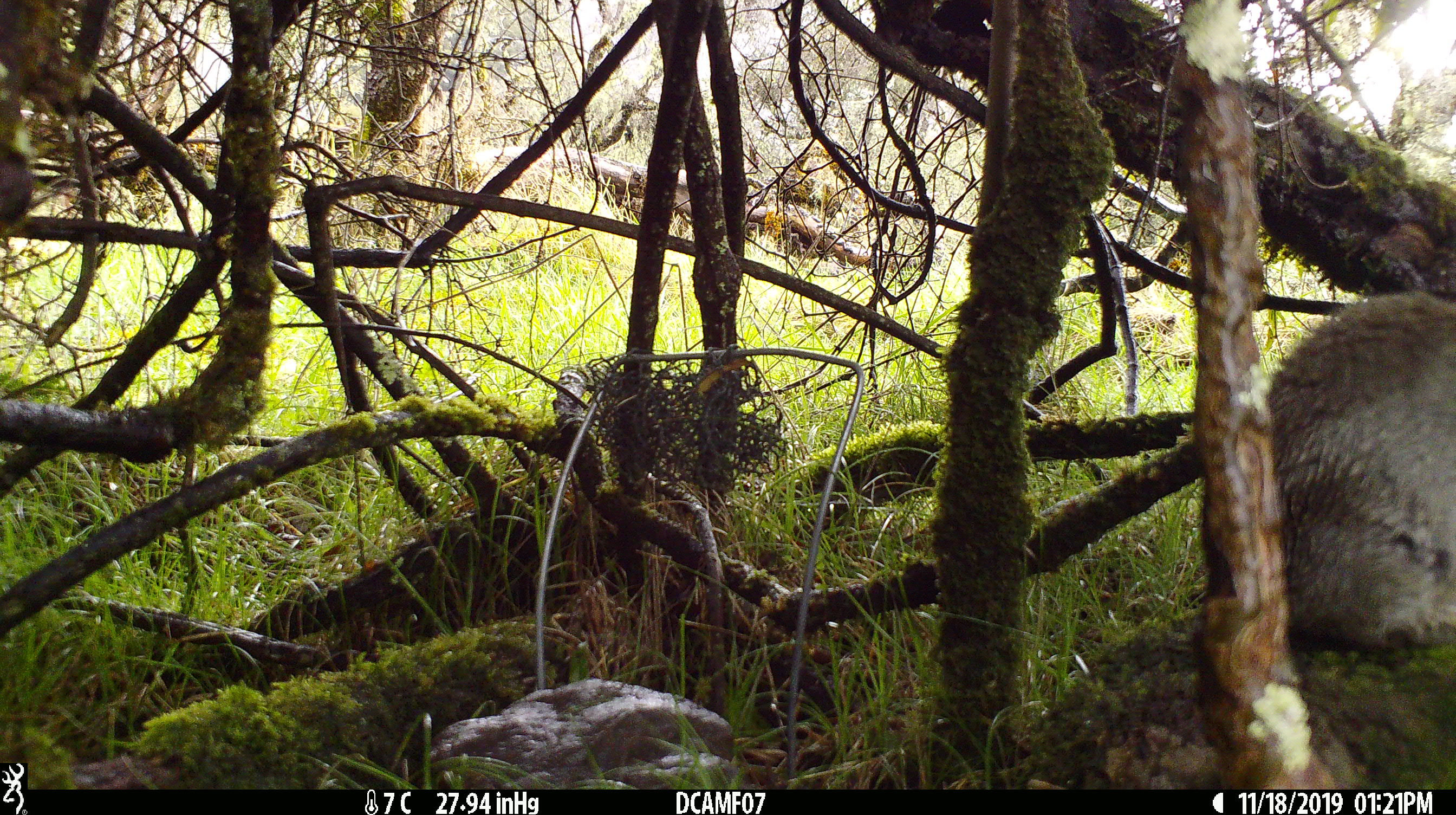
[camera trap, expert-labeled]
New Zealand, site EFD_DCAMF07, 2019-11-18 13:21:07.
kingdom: Animalia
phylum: Chordata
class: Mammalia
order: Lagomorpha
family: Leporidae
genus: Oryctolagus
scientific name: Oryctolagus cuniculus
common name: european rabbit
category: rabbit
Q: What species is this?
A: Rabbit (european rabbit) (Oryctolagus cuniculus).